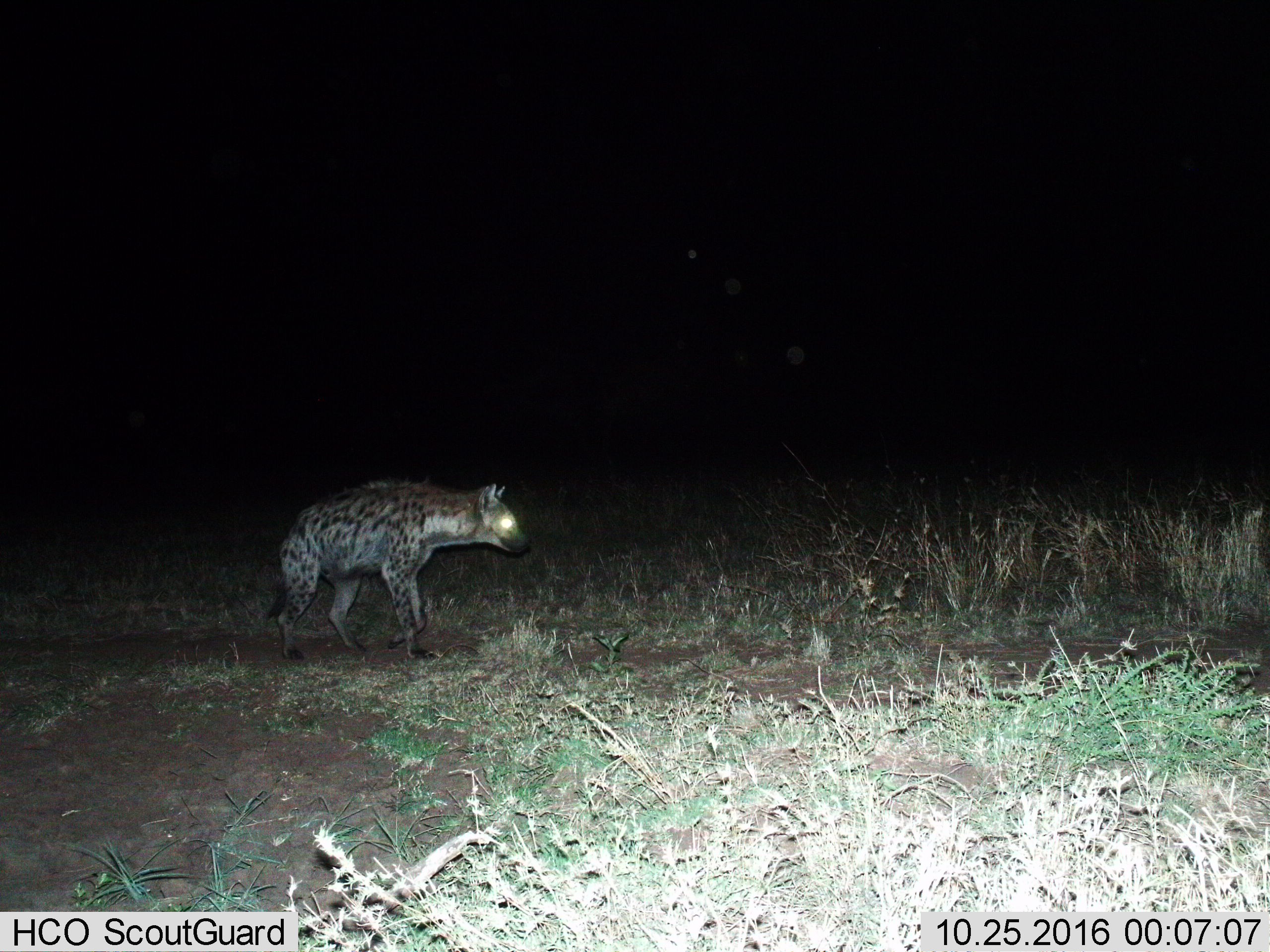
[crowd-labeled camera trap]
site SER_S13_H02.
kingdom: Animalia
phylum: Chordata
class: Mammalia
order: Carnivora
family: Hyaenidae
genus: Crocuta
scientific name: Crocuta crocuta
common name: spotted hyena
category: hyenaspotted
Hyenaspotted (spotted hyena) (Crocuta crocuta), count 1. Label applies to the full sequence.